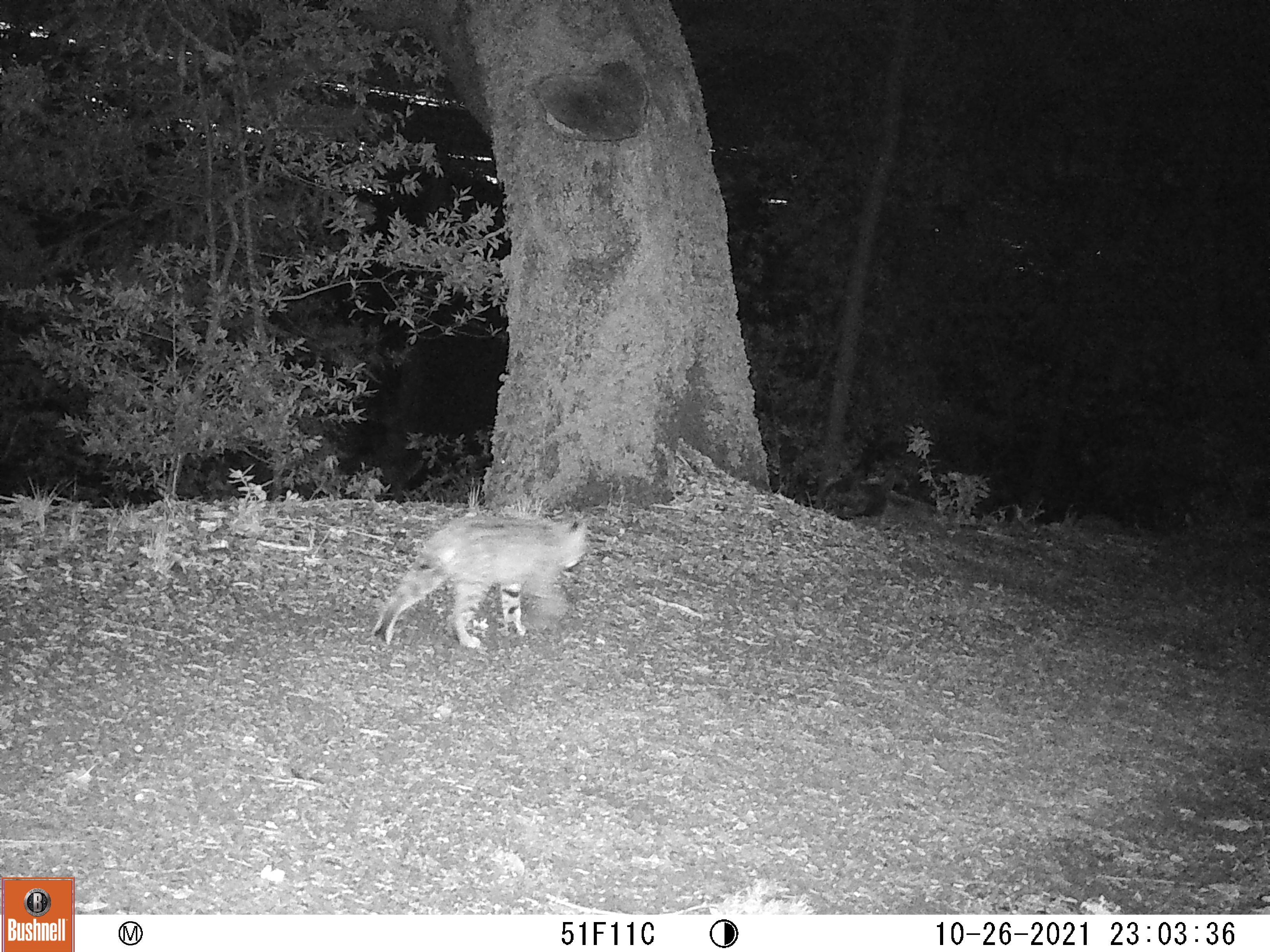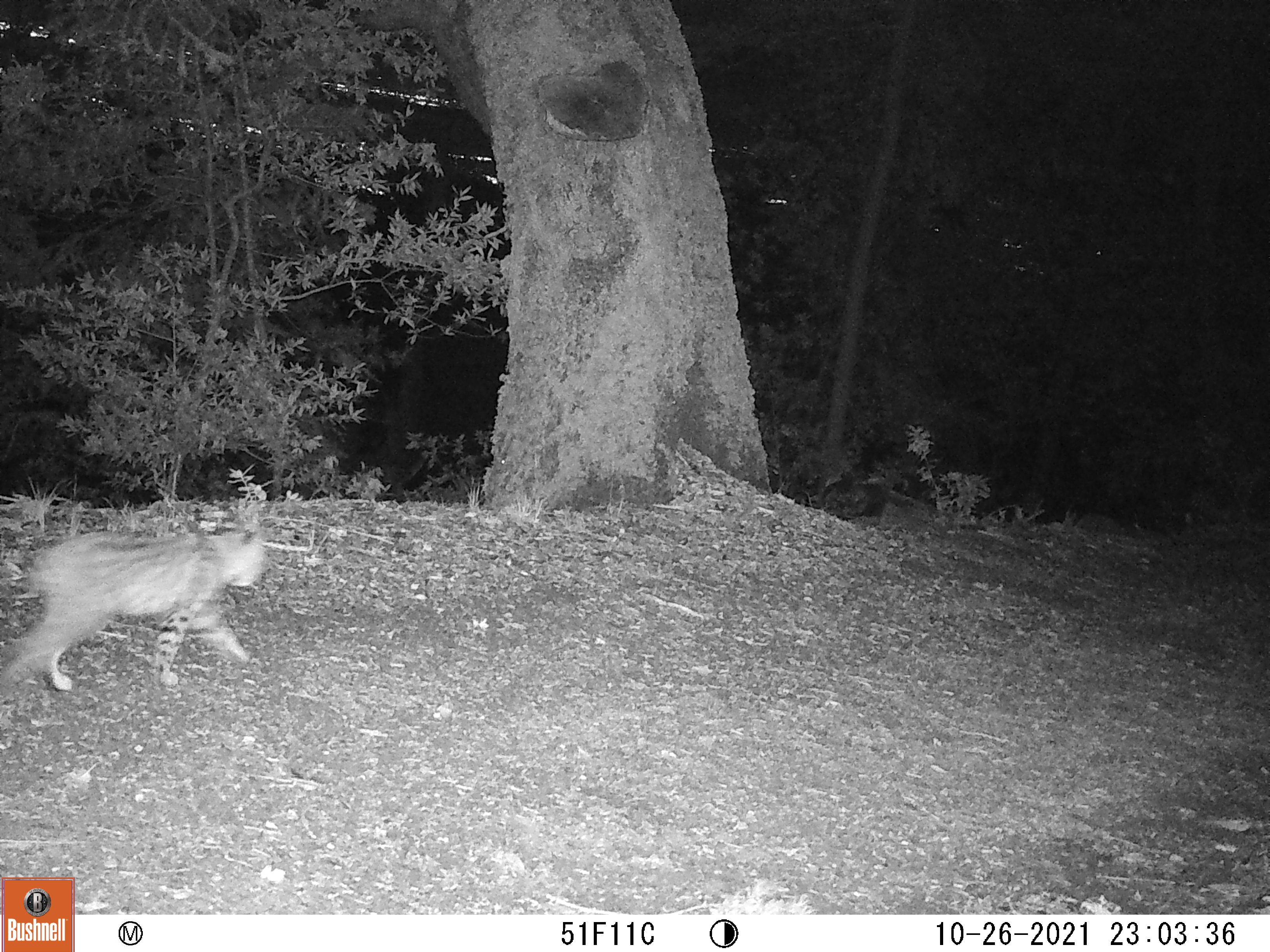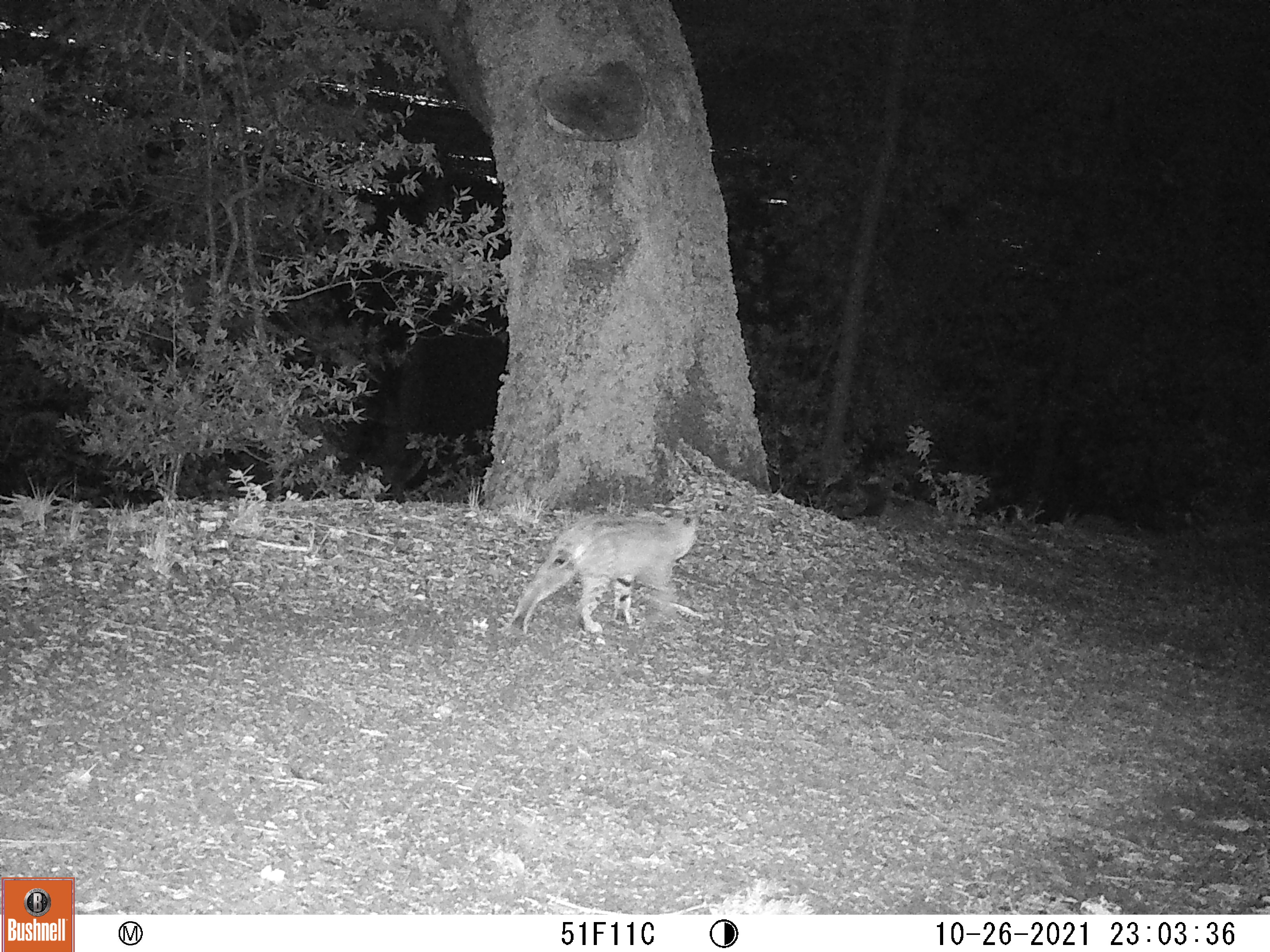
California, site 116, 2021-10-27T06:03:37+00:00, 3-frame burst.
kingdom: Animalia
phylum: Chordata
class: Mammalia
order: Carnivora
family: Felidae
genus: Lynx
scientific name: Lynx rufus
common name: bobcat